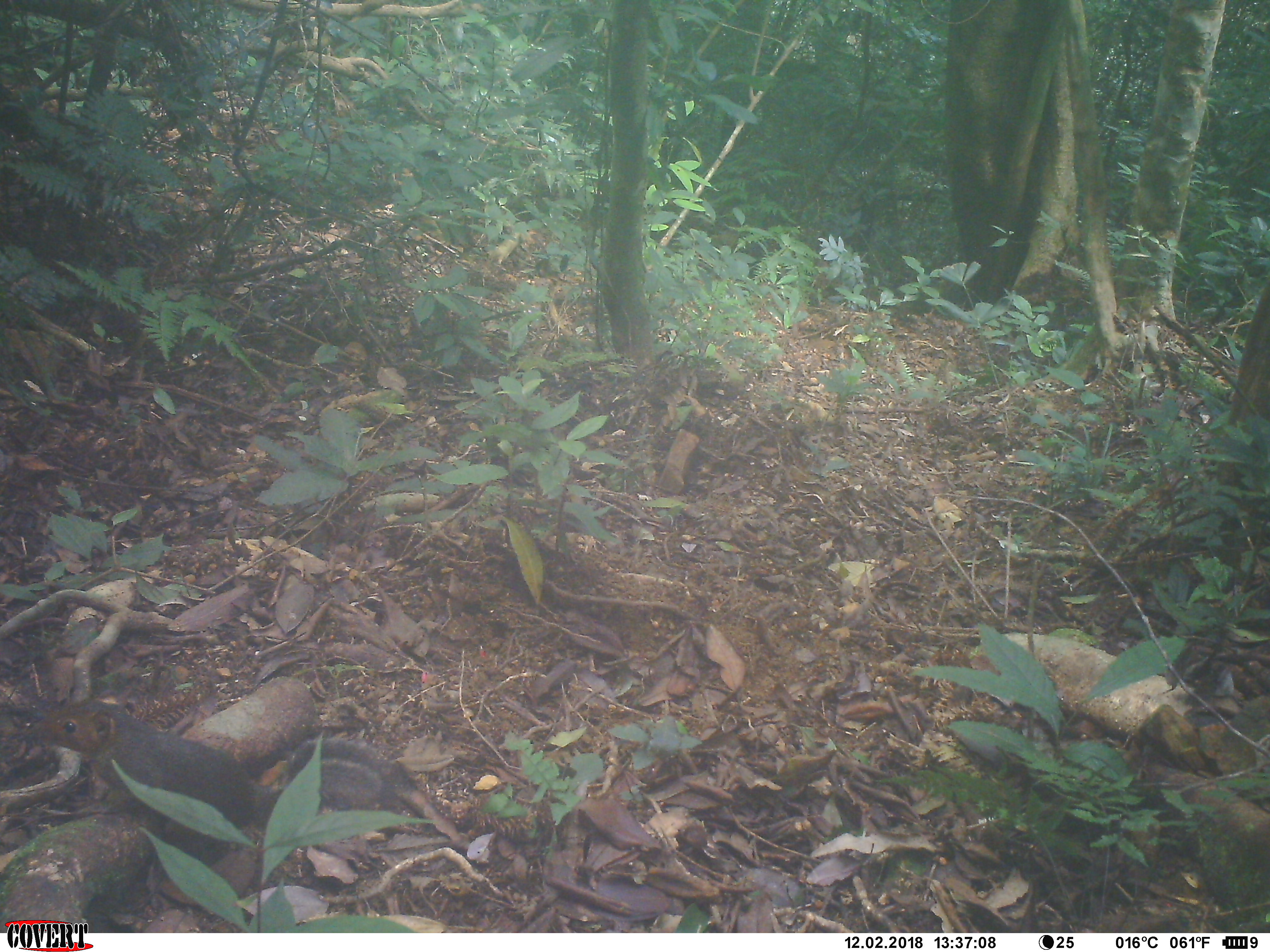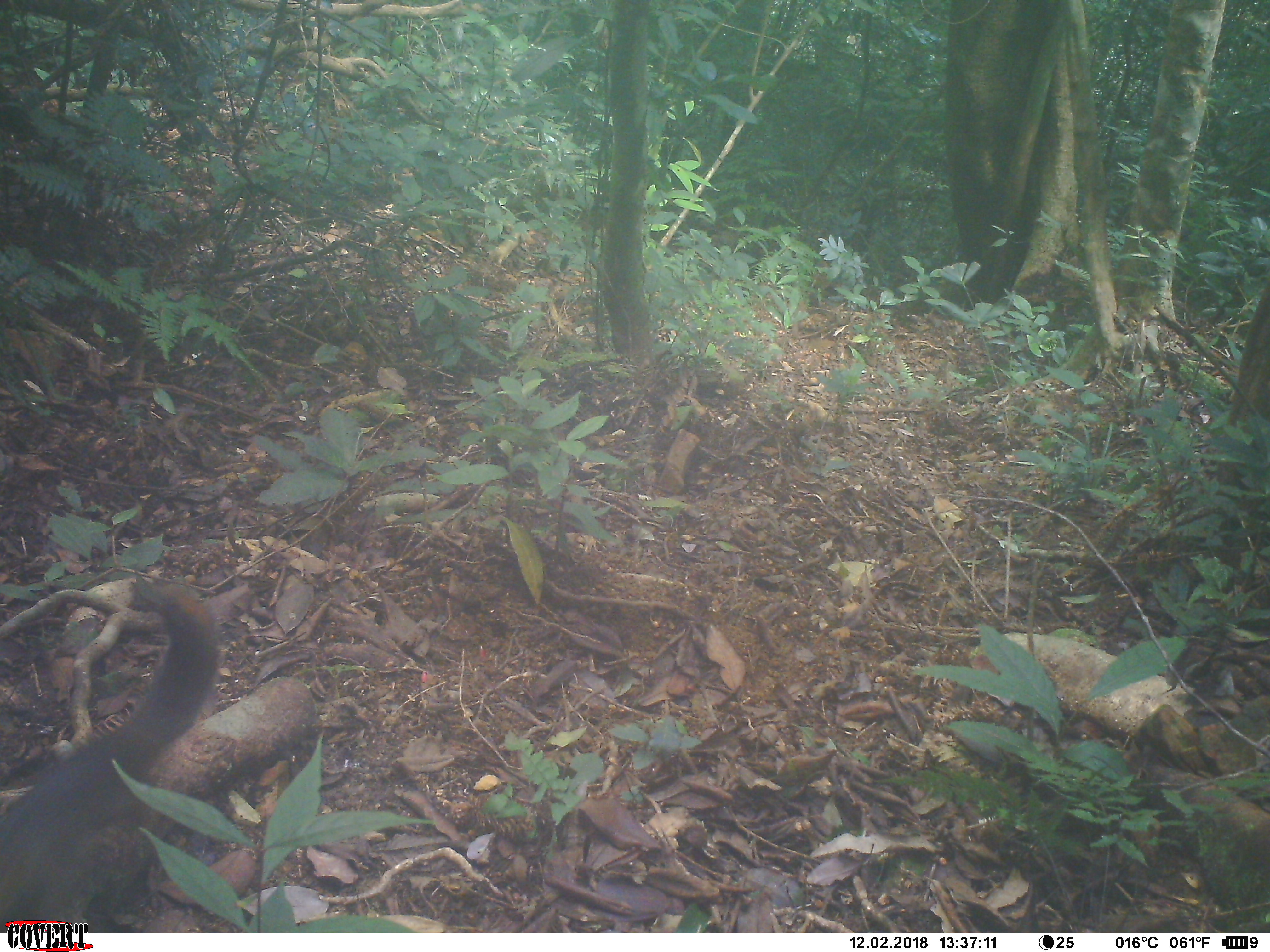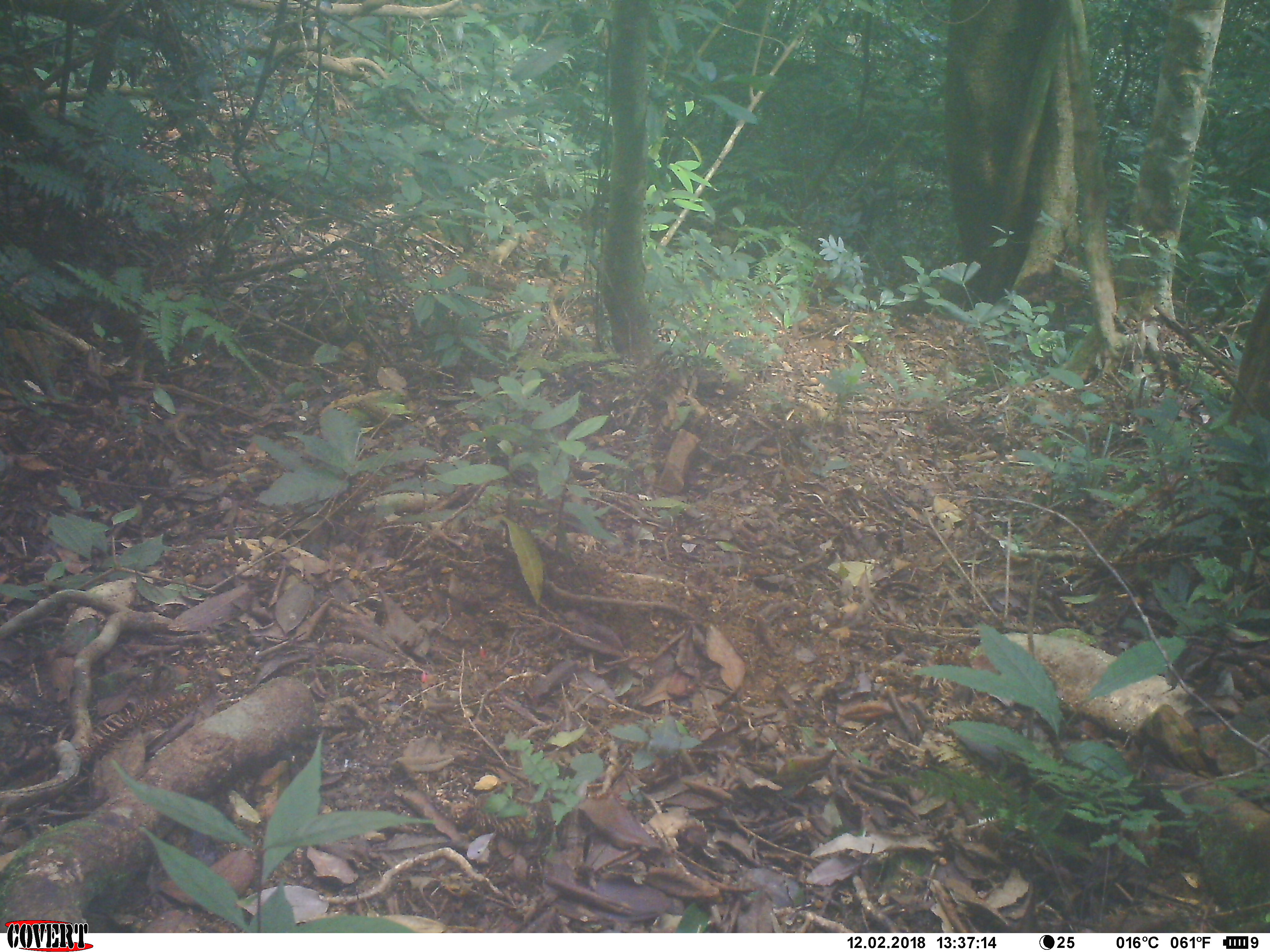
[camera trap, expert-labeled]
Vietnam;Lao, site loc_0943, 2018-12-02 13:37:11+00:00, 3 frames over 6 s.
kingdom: Animalia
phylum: Chordata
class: Mammalia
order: Rodentia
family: Sciuridae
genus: Dremomys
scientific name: Dremomys rufigenis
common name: red-cheeked squirrel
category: red cheeked squirrel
Red cheeked squirrel (red-cheeked squirrel) (Dremomys rufigenis). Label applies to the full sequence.